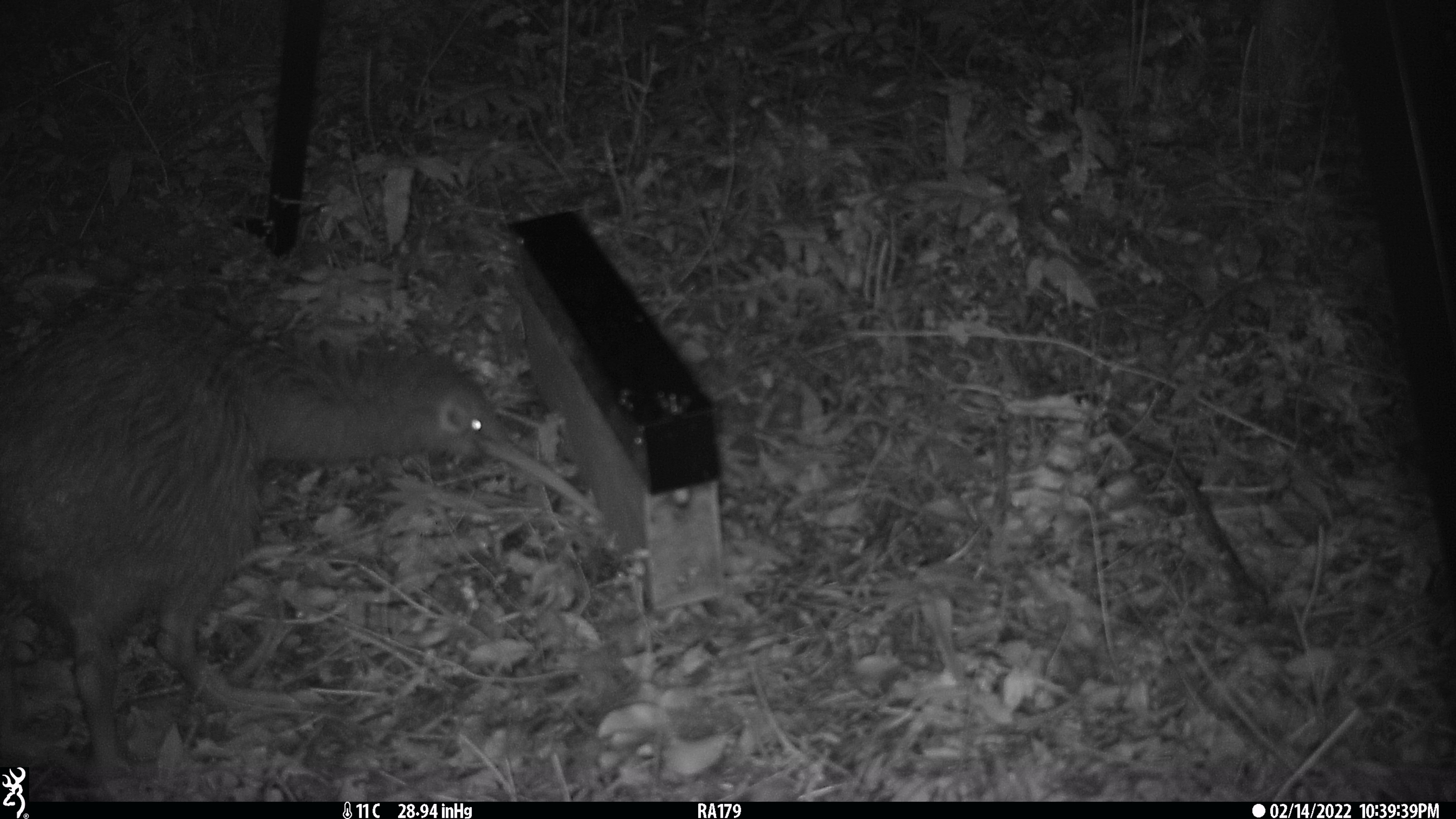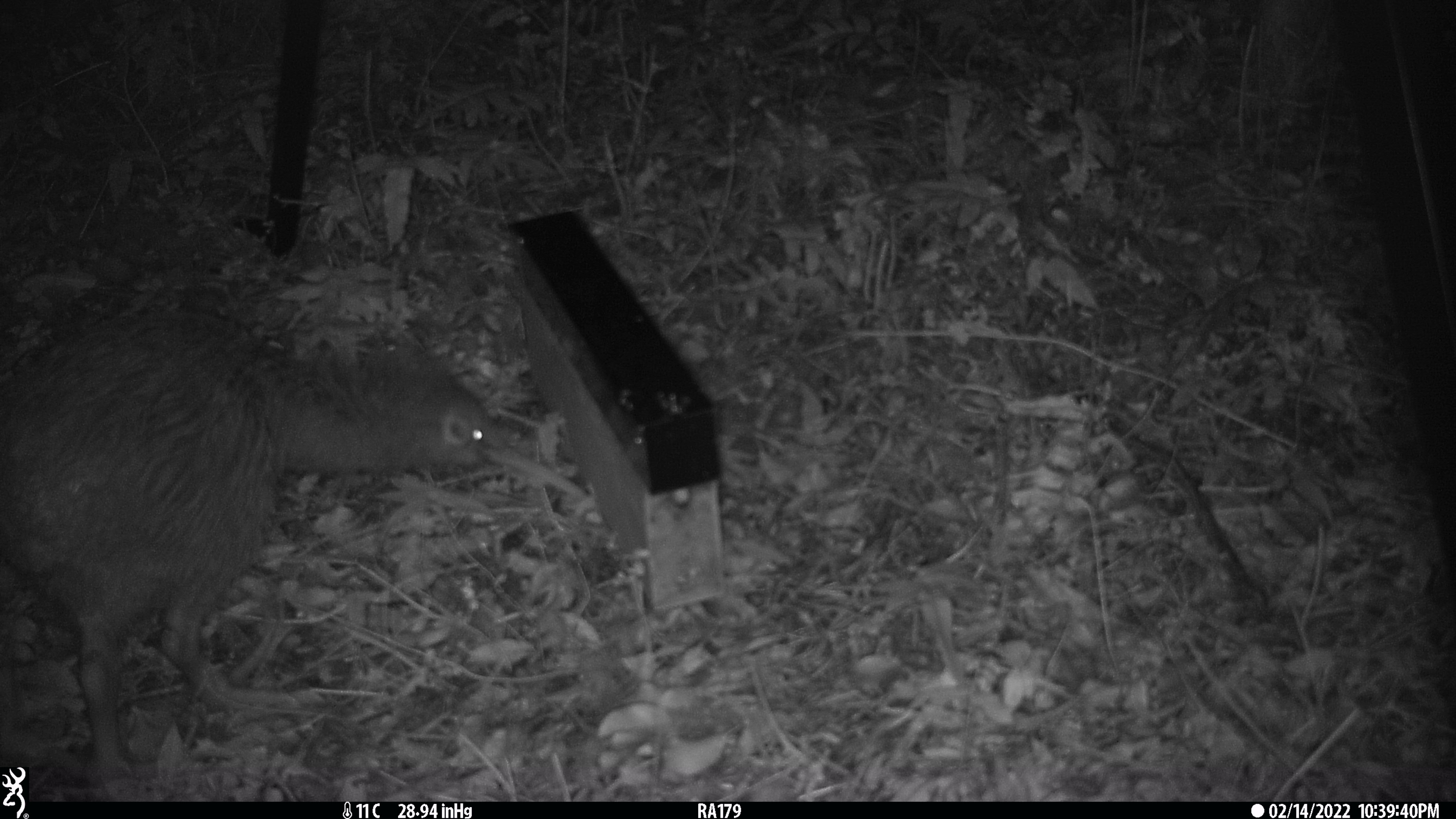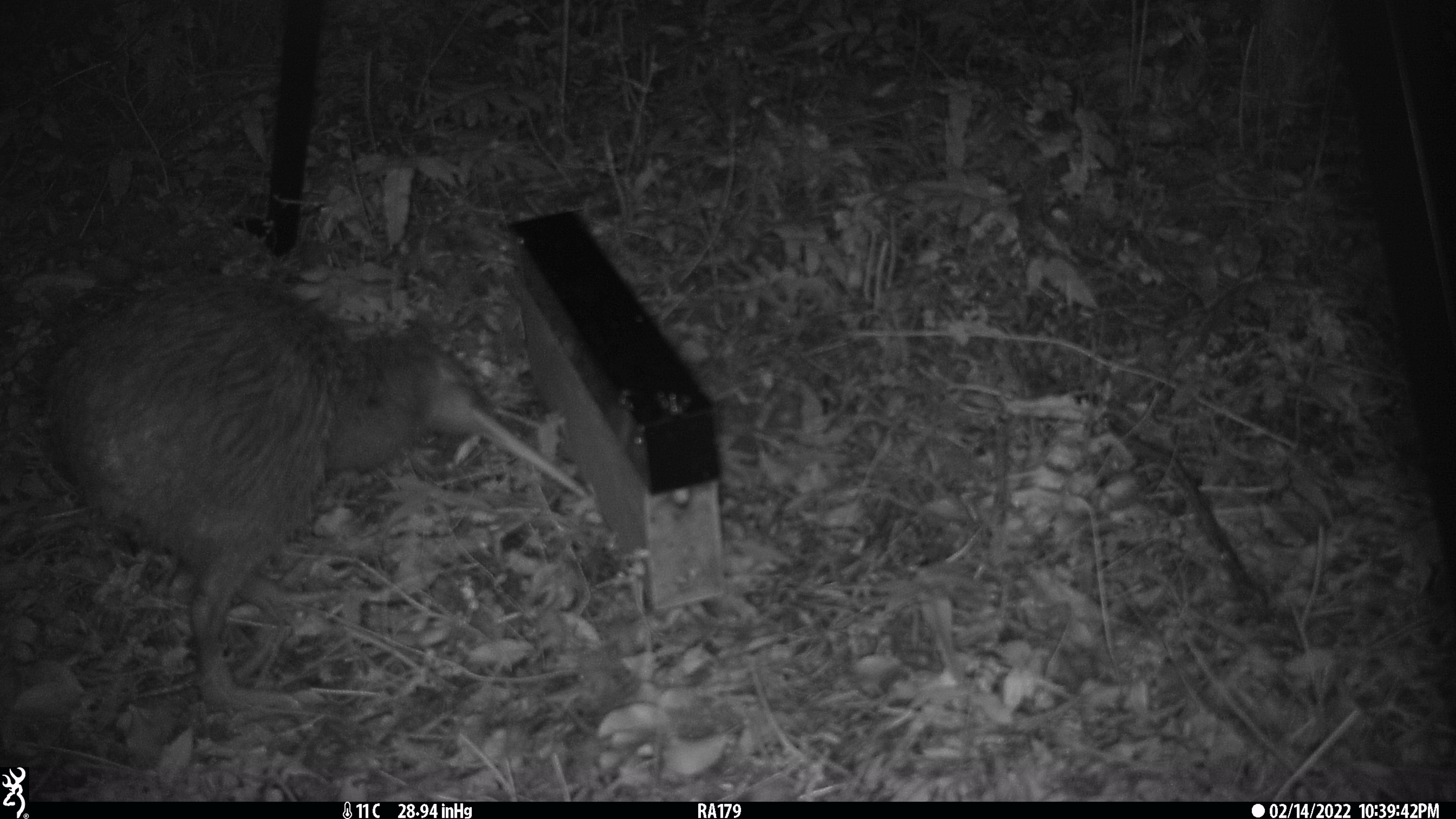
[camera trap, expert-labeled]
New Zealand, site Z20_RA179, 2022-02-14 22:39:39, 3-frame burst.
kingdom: Animalia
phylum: Chordata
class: Aves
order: Apterygiformes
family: Apterygidae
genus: Apteryx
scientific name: Apteryx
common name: kiwi